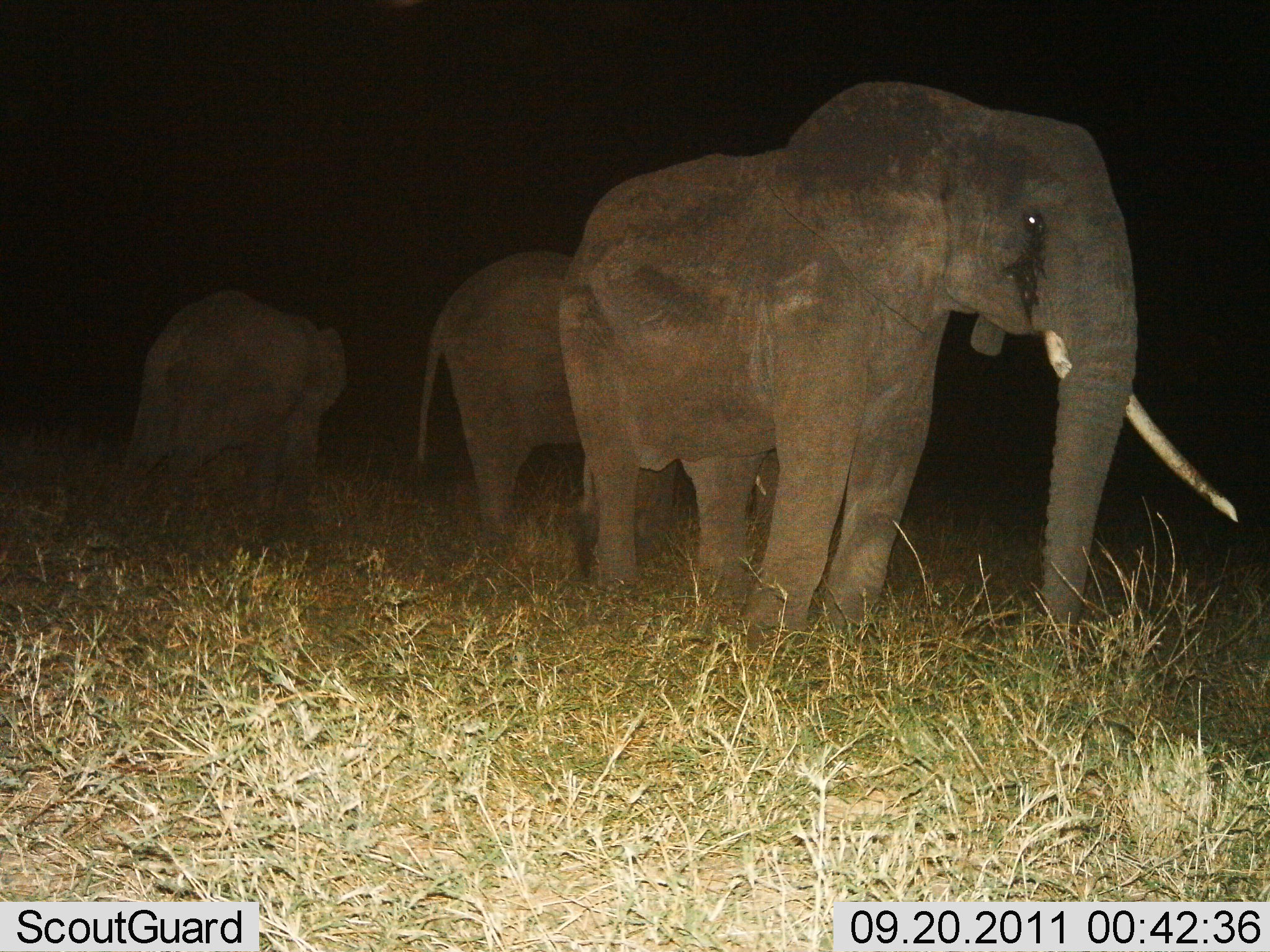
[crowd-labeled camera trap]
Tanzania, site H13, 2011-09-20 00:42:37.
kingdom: Animalia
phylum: Chordata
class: Mammalia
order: Proboscidea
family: Elephantidae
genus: Loxodonta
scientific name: Loxodonta africana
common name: african bush elephant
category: elephant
Elephant (african bush elephant) (Loxodonta africana), count 3. Behavior (volunteer vote fractions): standing 92%, resting 0%, moving 8%, interacting 0%. Young present (vote fraction): 0%. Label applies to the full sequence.